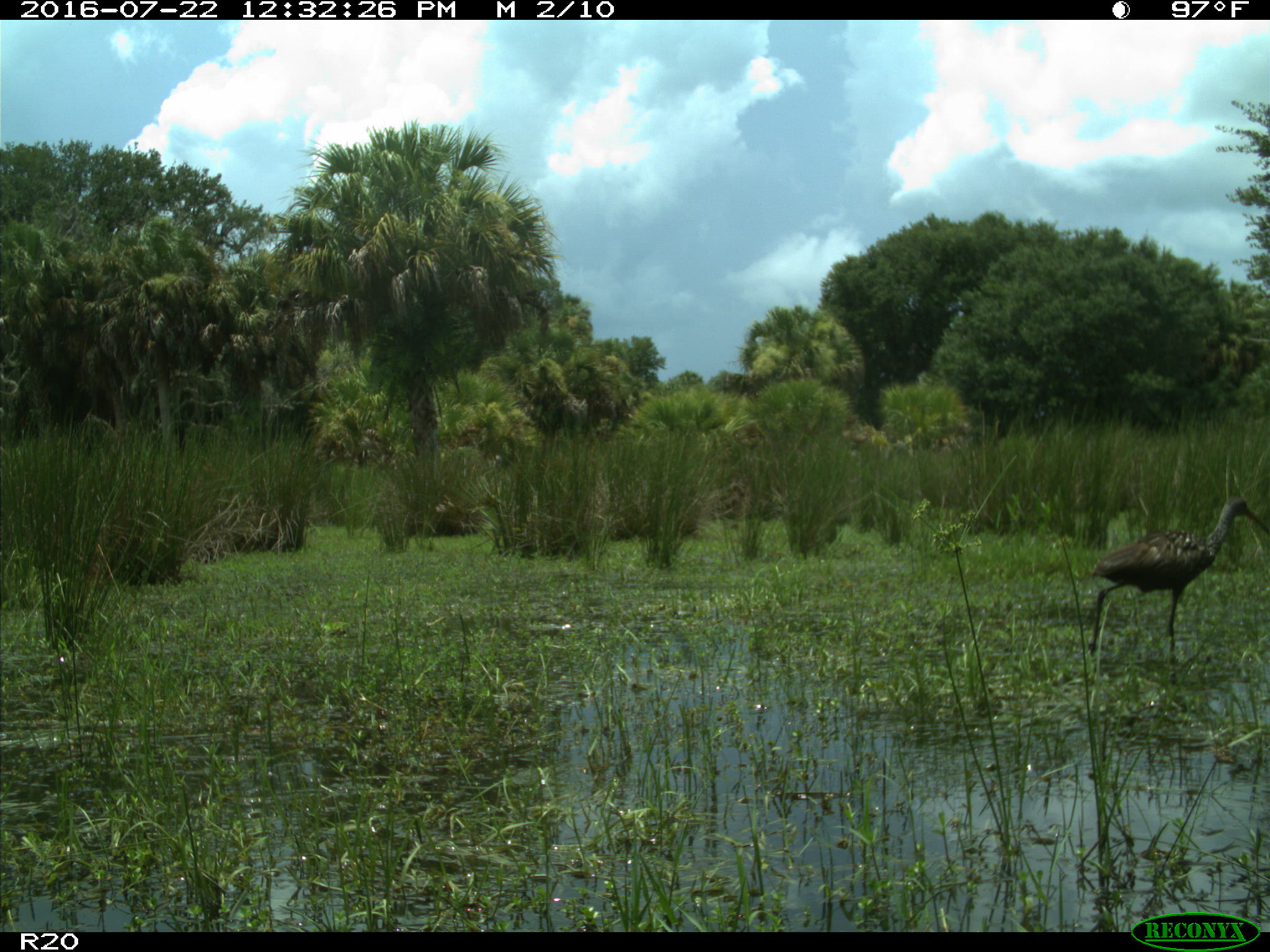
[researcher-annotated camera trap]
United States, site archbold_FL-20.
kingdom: Animalia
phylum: Chordata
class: Aves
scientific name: Aves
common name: birds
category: unidentified bird